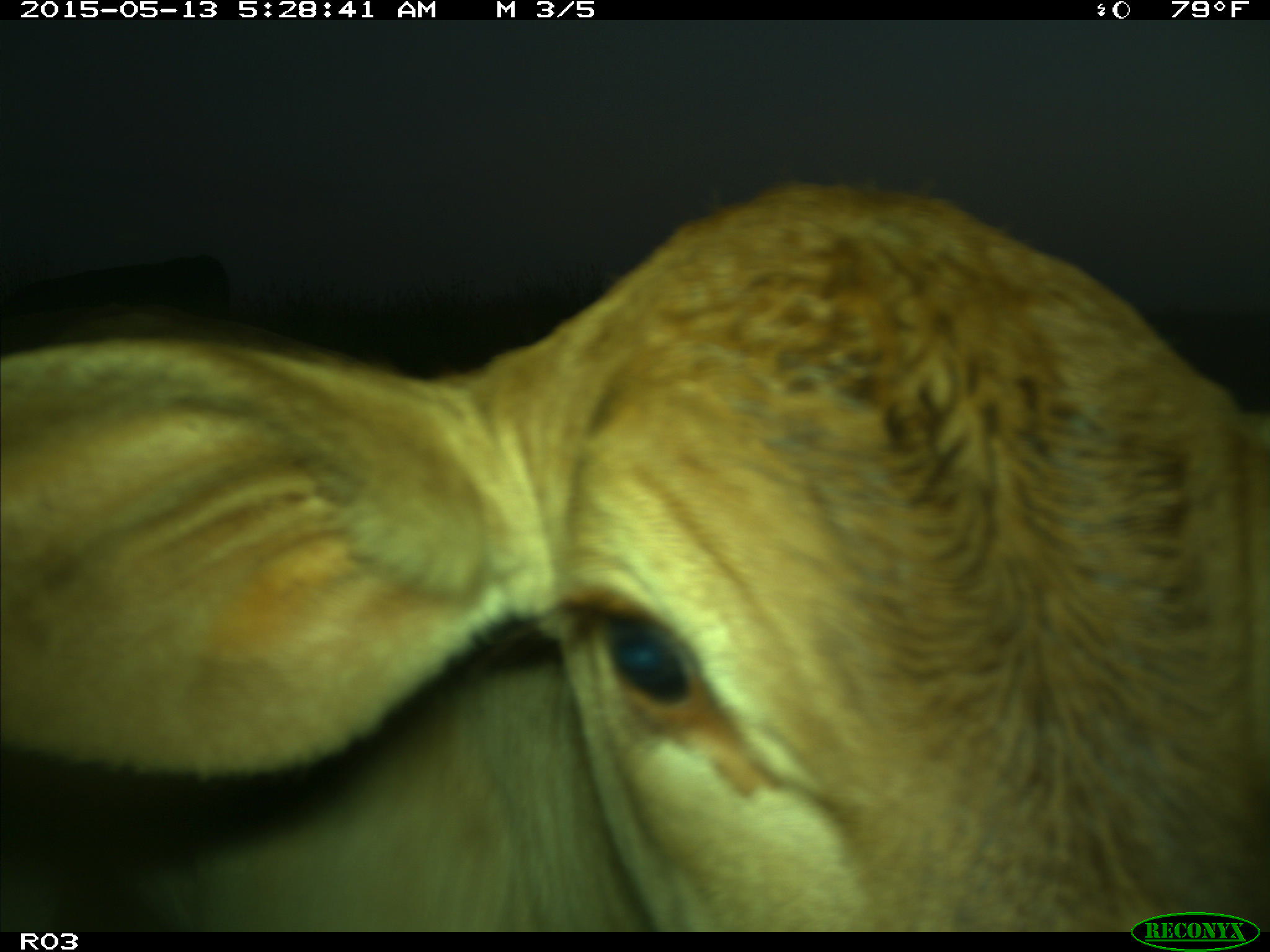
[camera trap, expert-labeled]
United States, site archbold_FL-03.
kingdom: Animalia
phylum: Chordata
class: Mammalia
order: Artiodactyla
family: Bovidae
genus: Bos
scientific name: Bos taurus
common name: domestic cow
Bos taurus (domestic cow).